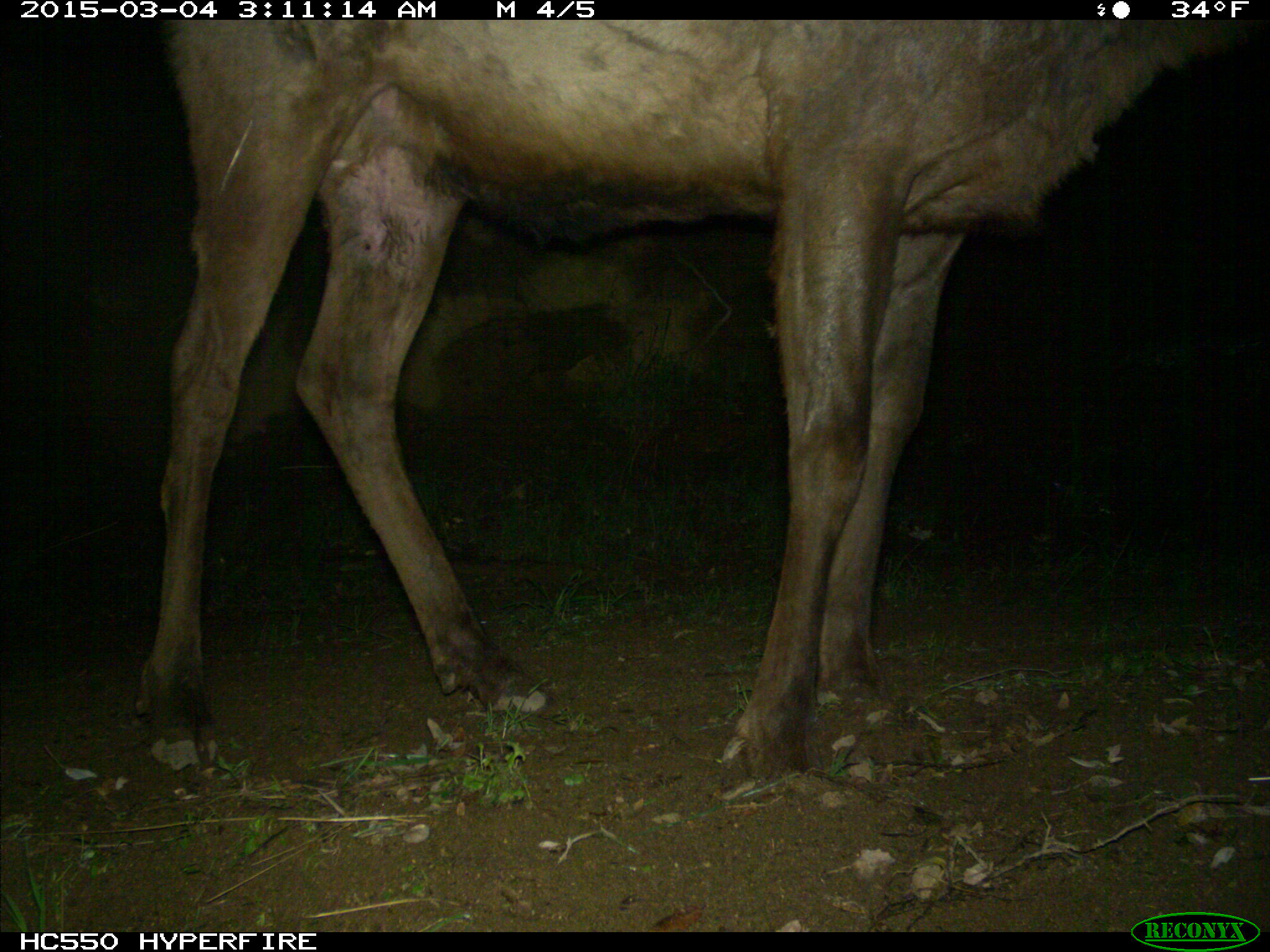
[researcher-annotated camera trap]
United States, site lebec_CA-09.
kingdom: Animalia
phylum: Chordata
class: Mammalia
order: Artiodactyla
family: Cervidae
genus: Cervus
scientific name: Cervus canadensis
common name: elk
Cervus canadensis (elk).